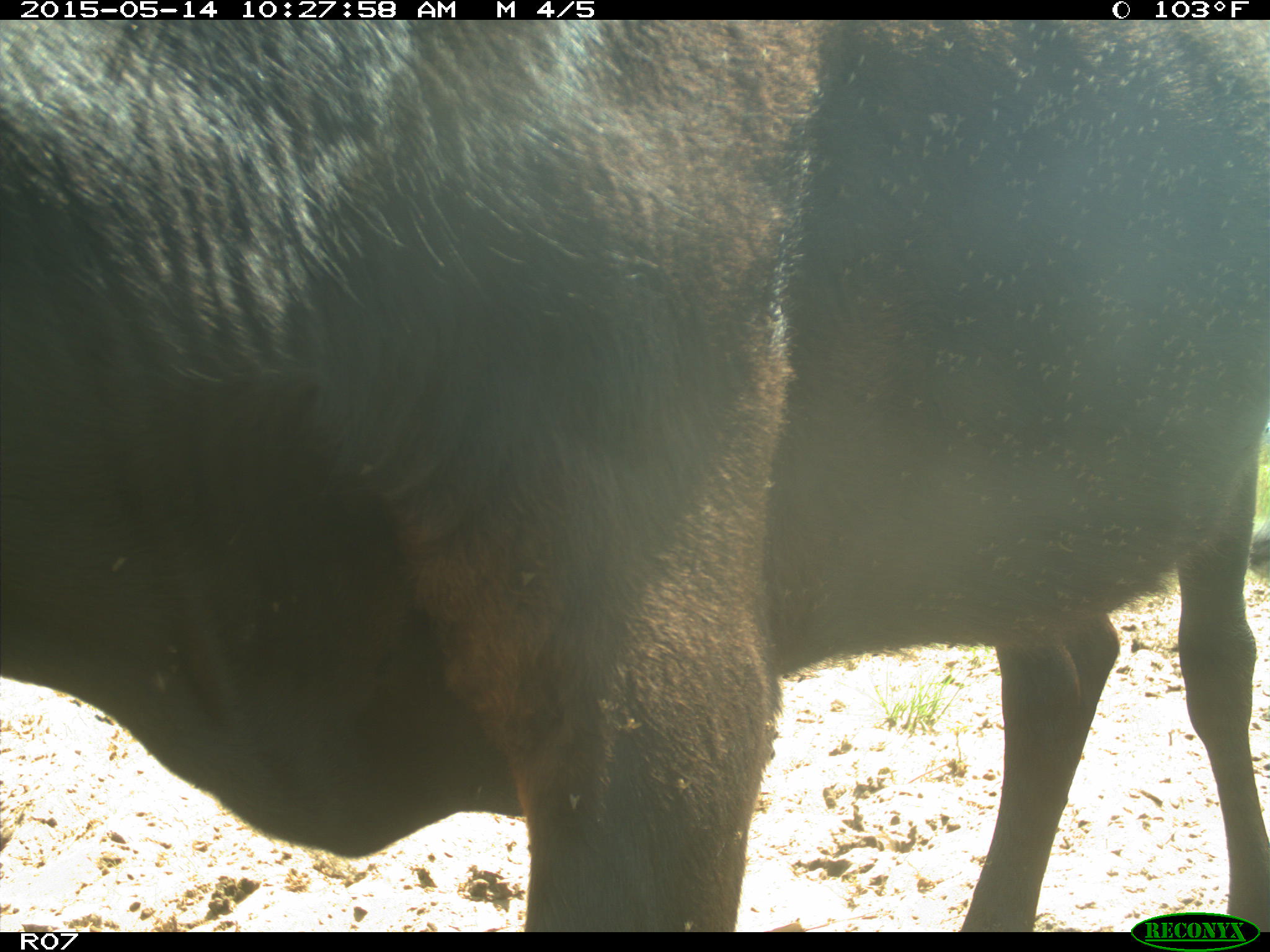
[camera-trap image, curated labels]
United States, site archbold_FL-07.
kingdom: Animalia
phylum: Chordata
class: Mammalia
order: Artiodactyla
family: Bovidae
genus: Bos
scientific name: Bos taurus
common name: domestic cow